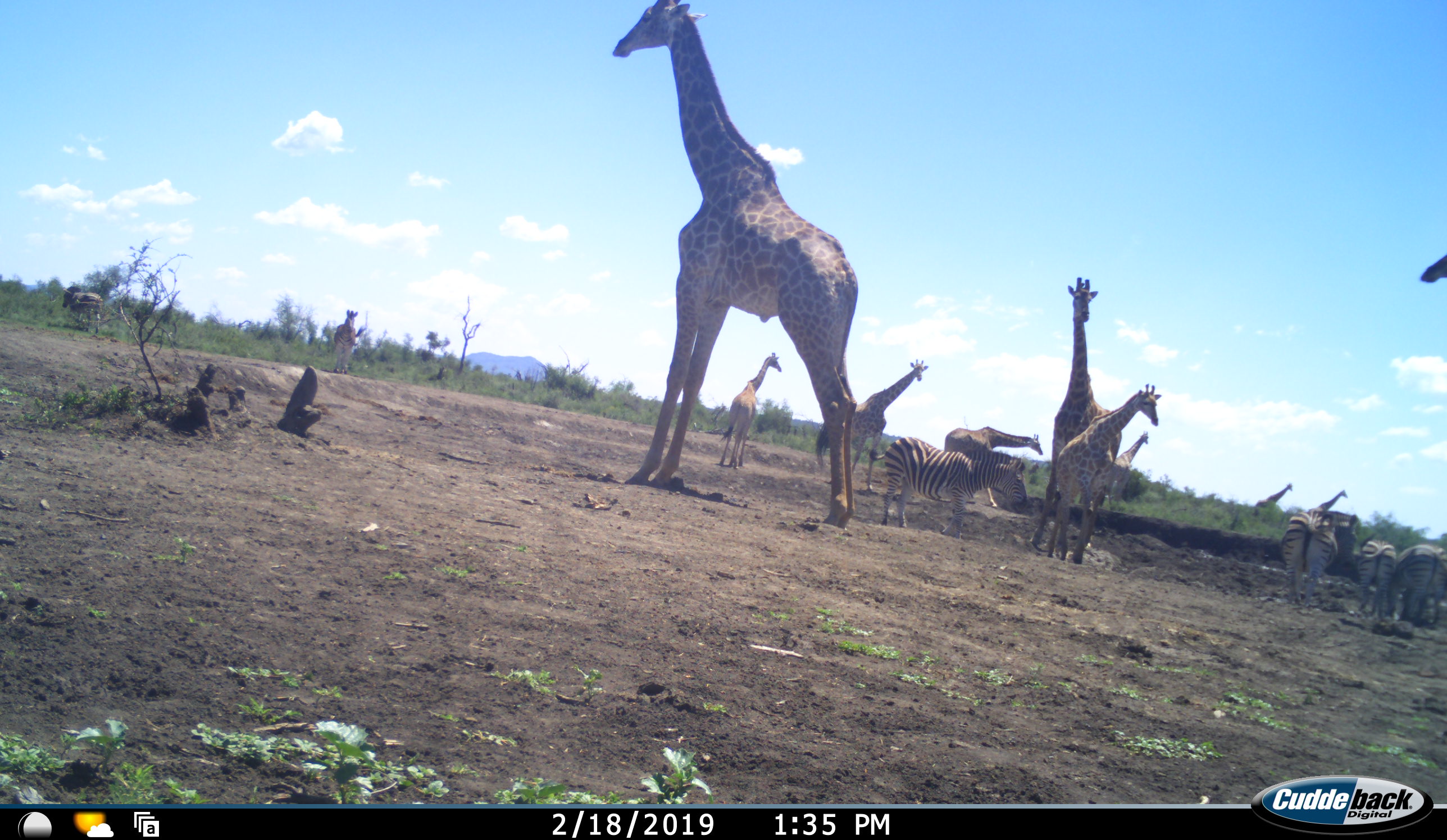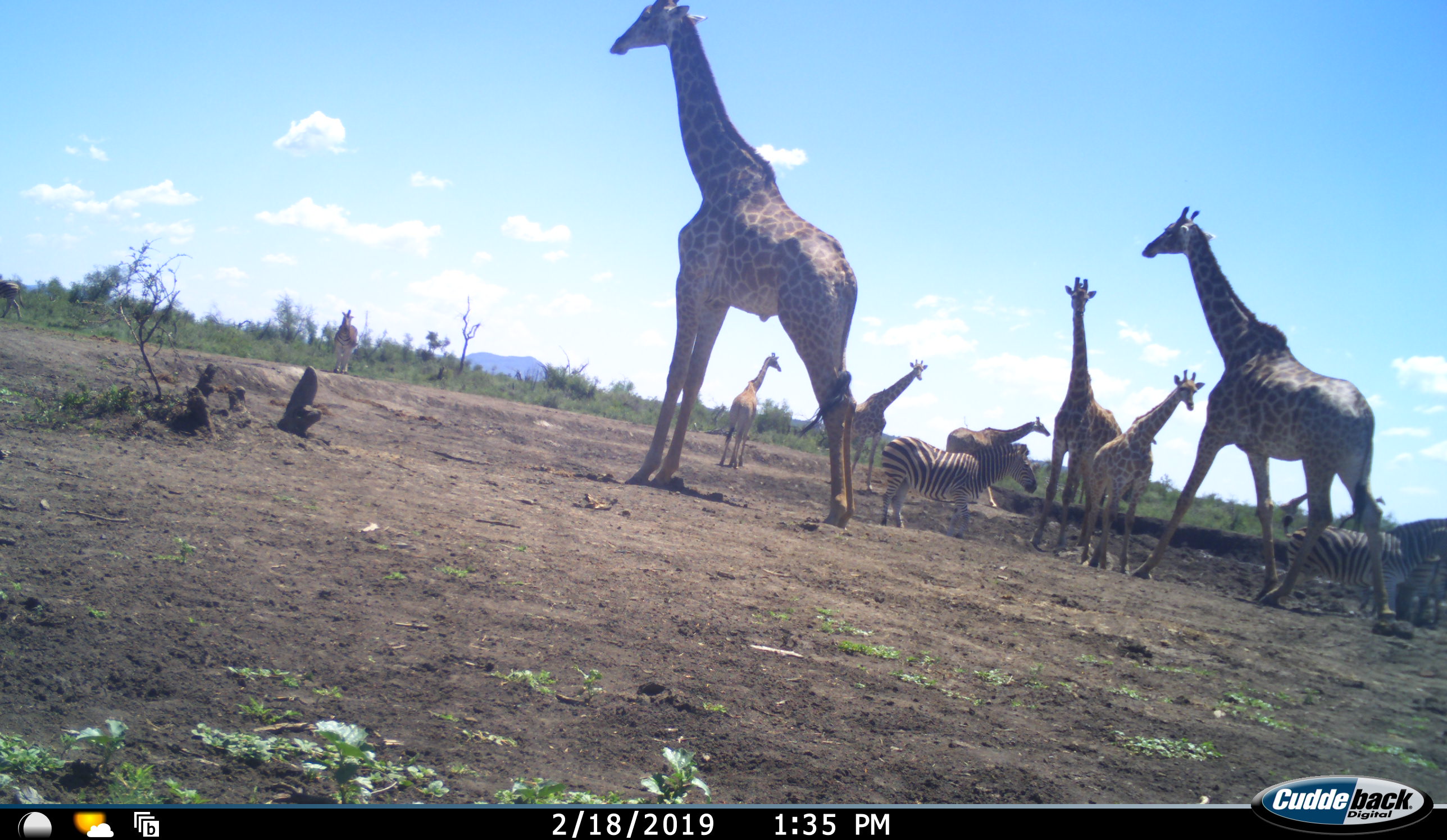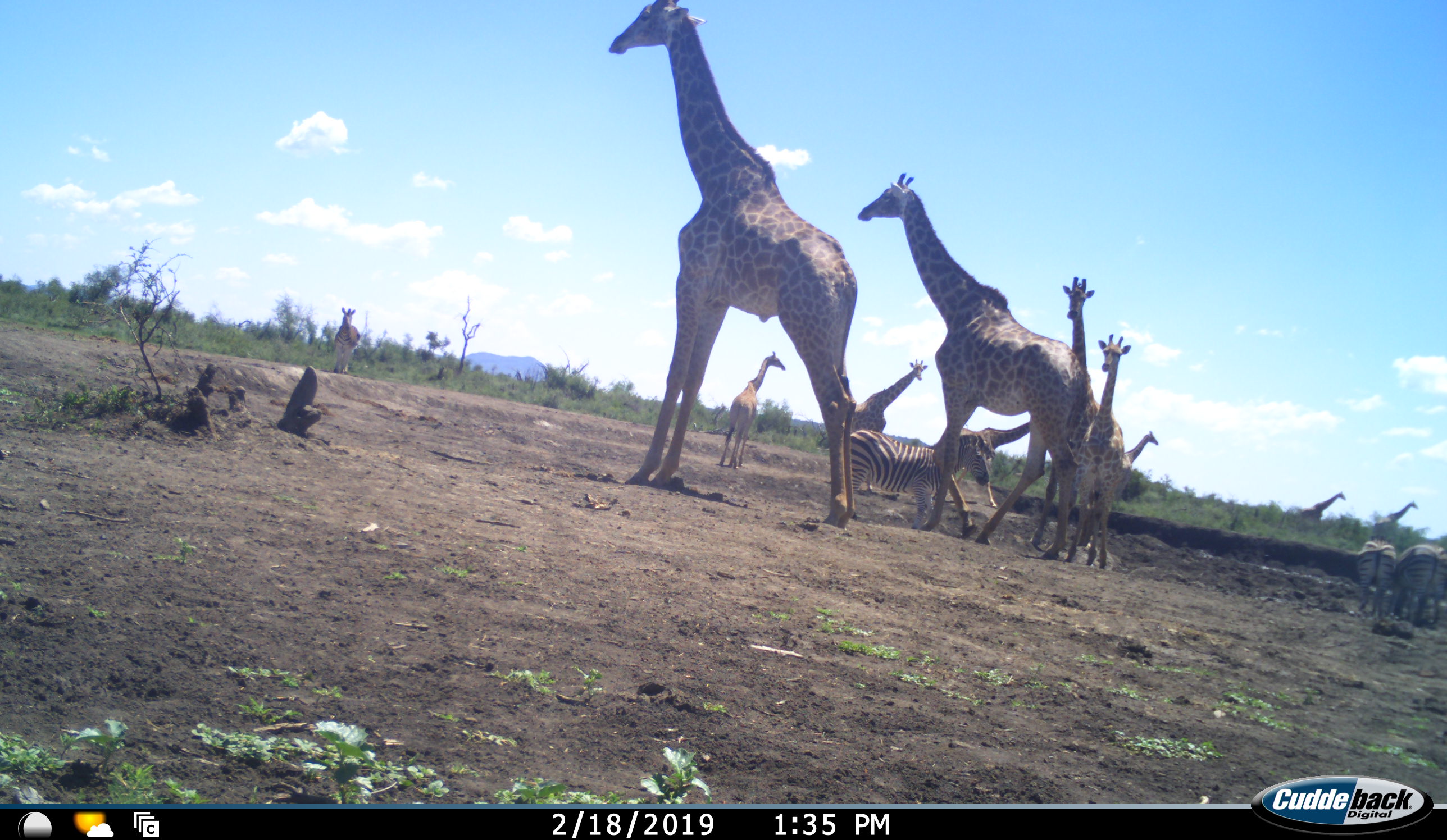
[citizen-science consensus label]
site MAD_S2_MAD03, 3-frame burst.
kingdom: Animalia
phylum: Chordata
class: Mammalia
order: Artiodactyla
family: Giraffidae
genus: Giraffa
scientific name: Giraffa camelopardalis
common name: giraffe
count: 10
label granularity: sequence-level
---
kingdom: Animalia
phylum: Chordata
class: Mammalia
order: Perissodactyla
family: Equidae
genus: Equus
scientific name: Equus quagga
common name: plains zebra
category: zebraplains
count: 6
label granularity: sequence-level